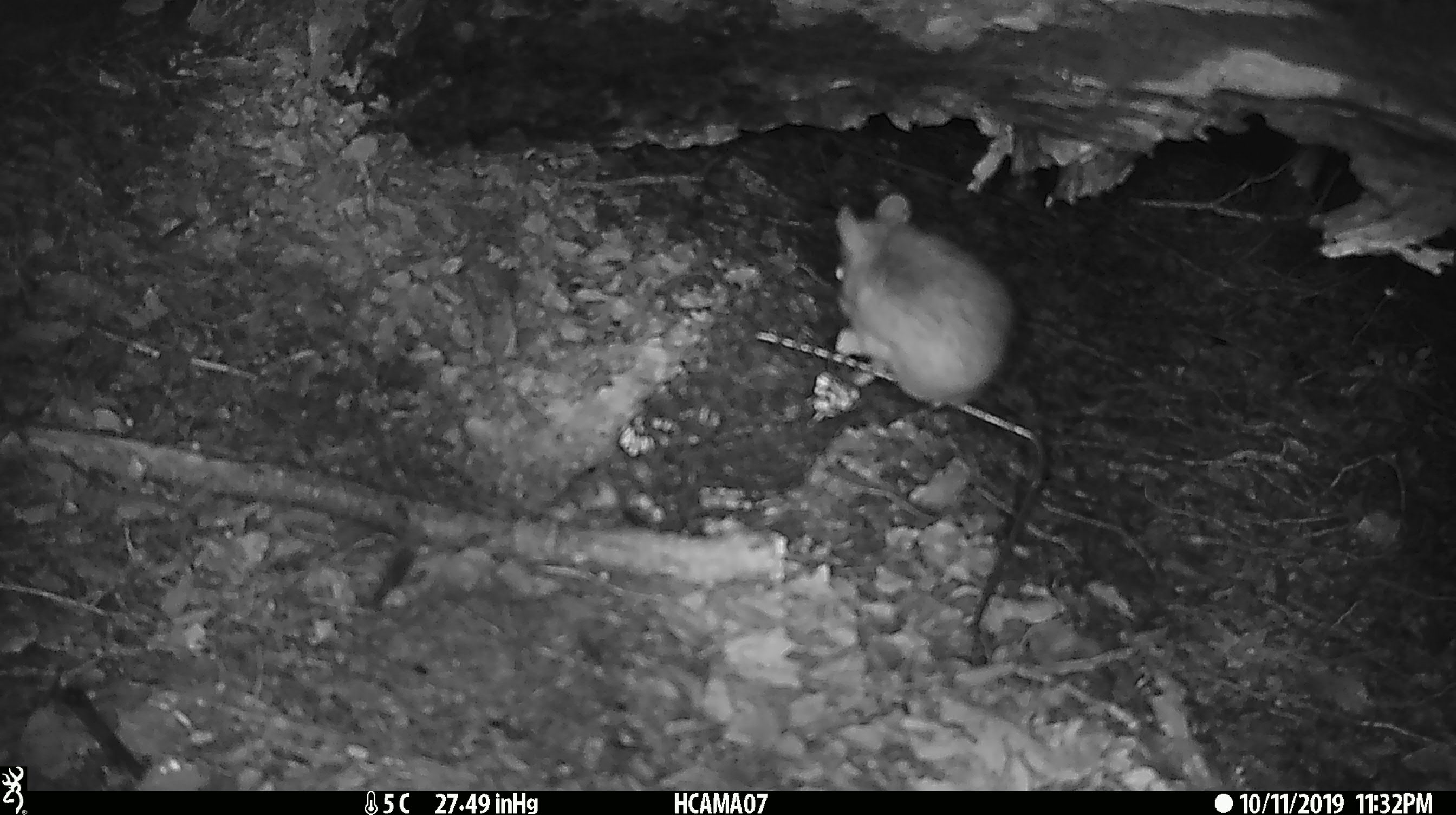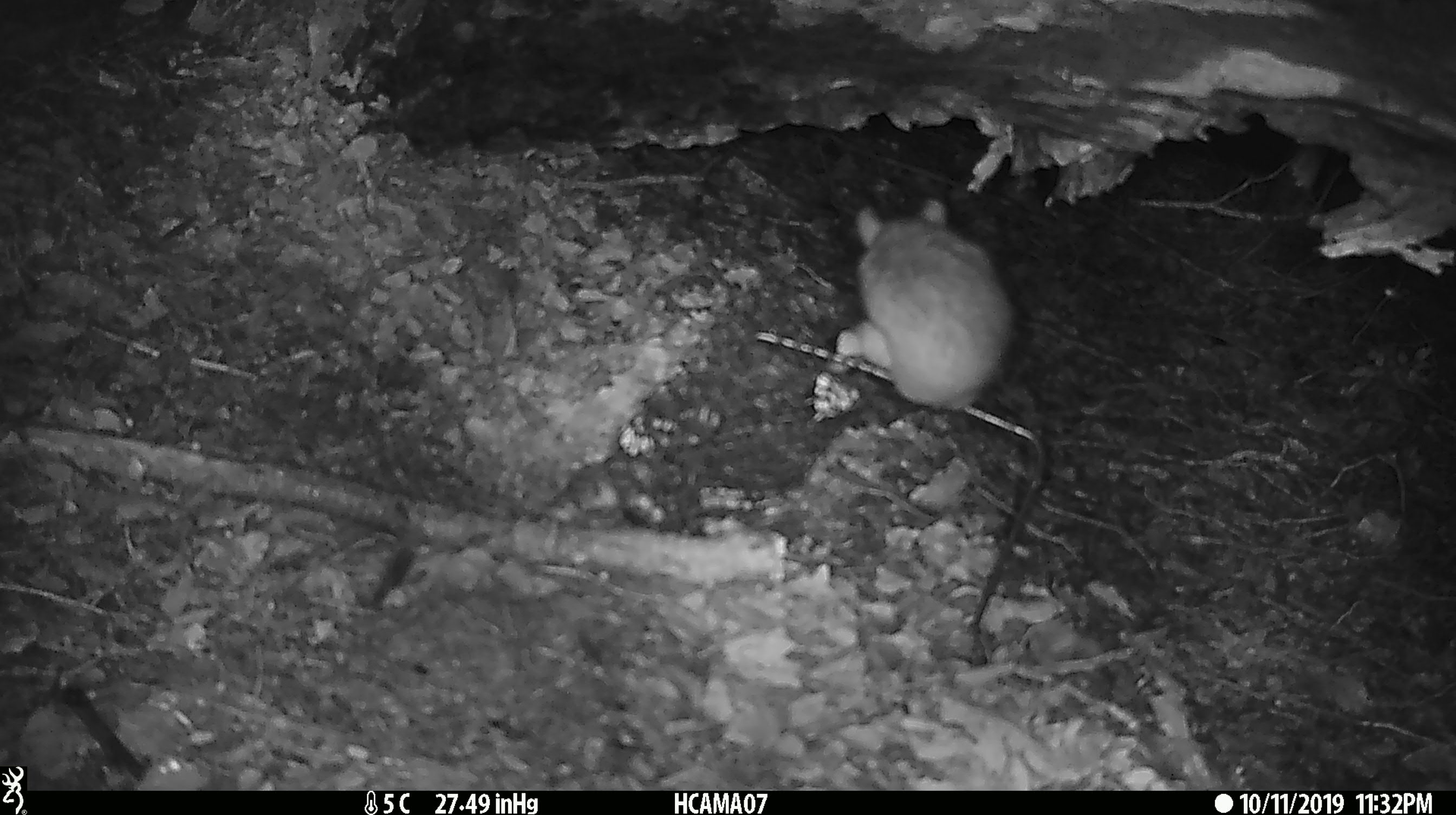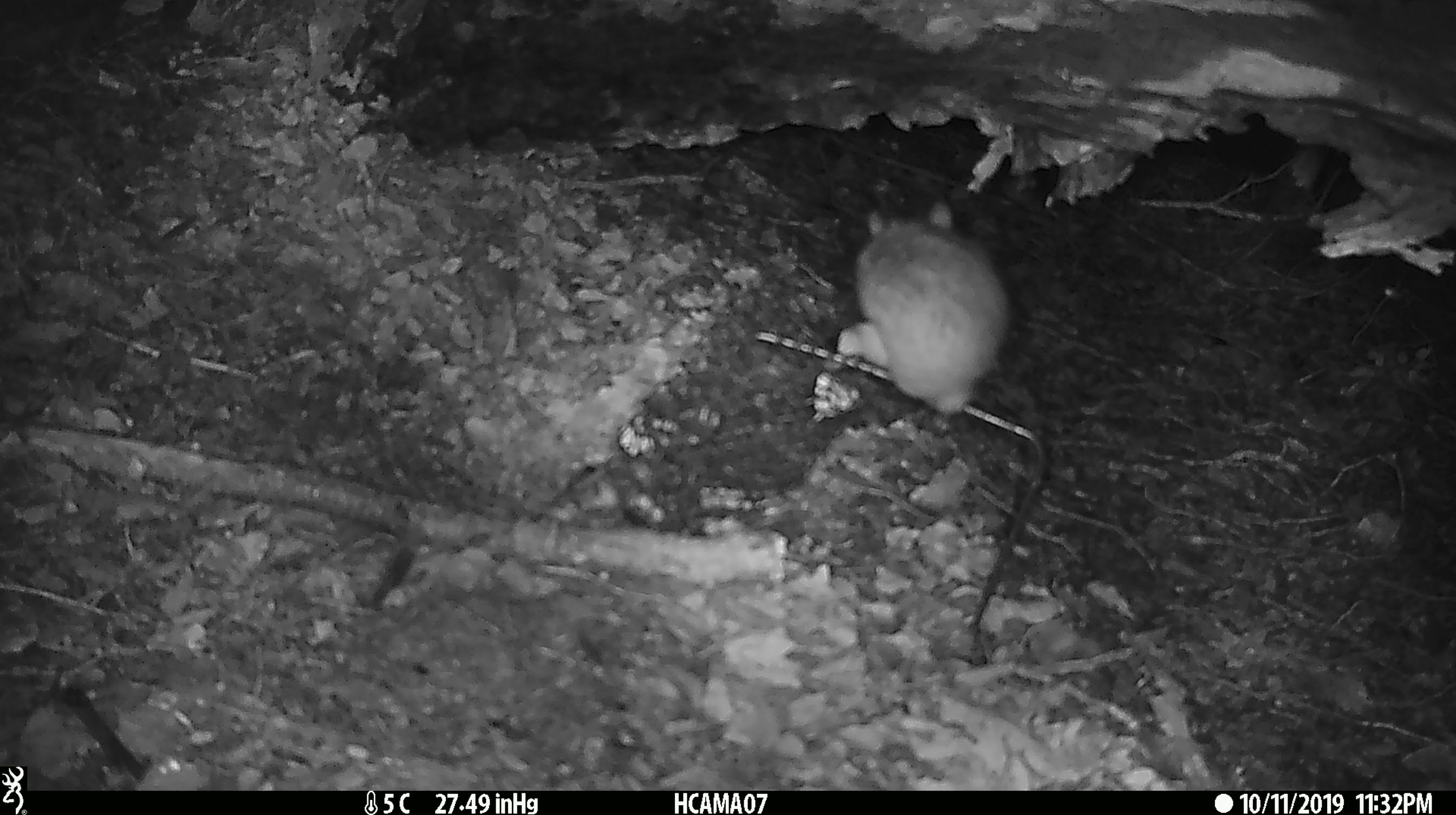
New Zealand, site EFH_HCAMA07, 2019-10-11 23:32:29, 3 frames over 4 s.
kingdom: Animalia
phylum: Chordata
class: Mammalia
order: Rodentia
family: Muridae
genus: Rattus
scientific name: Rattus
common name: rat